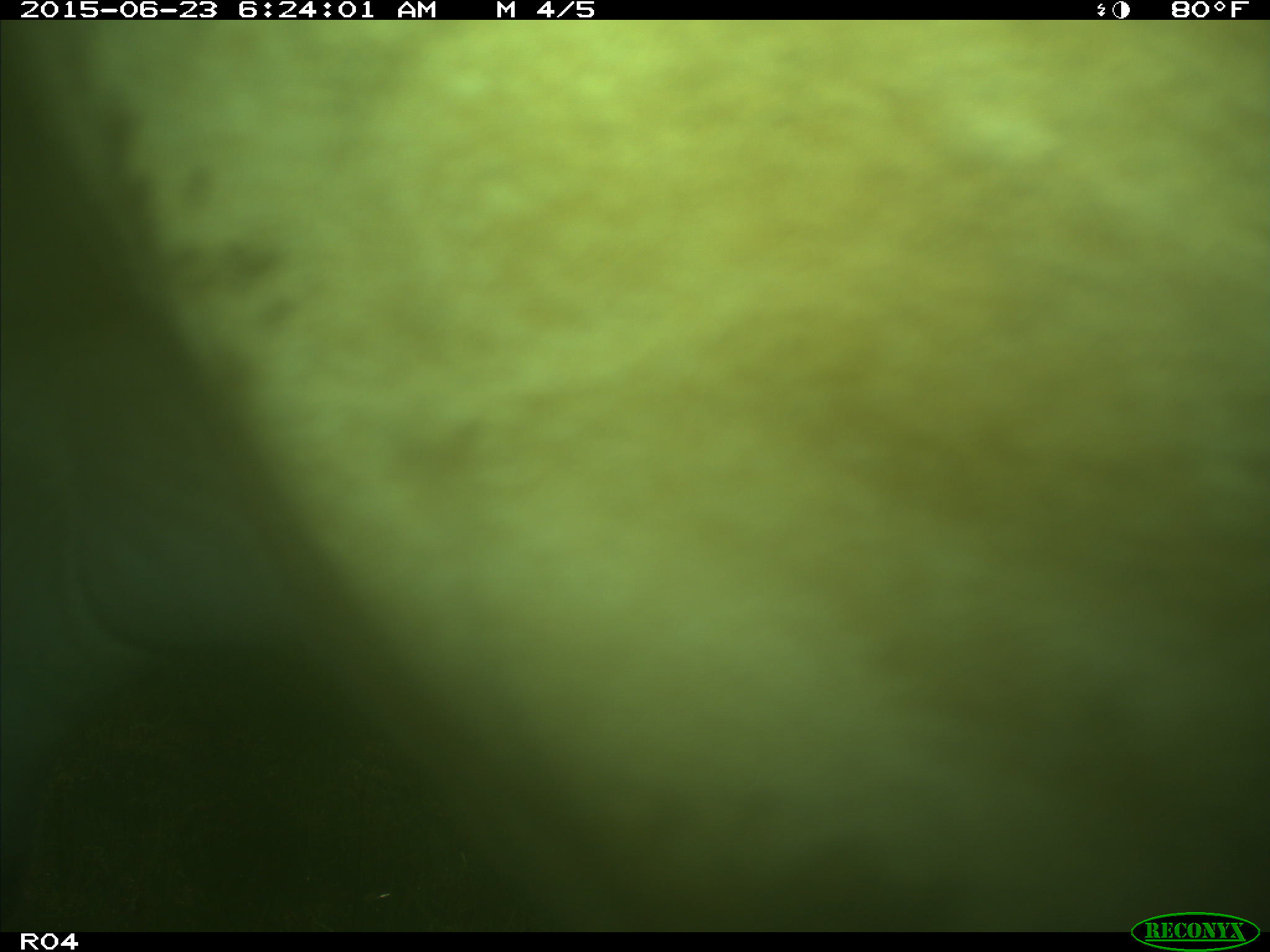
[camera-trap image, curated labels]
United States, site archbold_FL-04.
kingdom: Animalia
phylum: Chordata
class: Mammalia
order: Artiodactyla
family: Bovidae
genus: Bos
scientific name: Bos taurus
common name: domestic cow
Bos taurus (domestic cow).